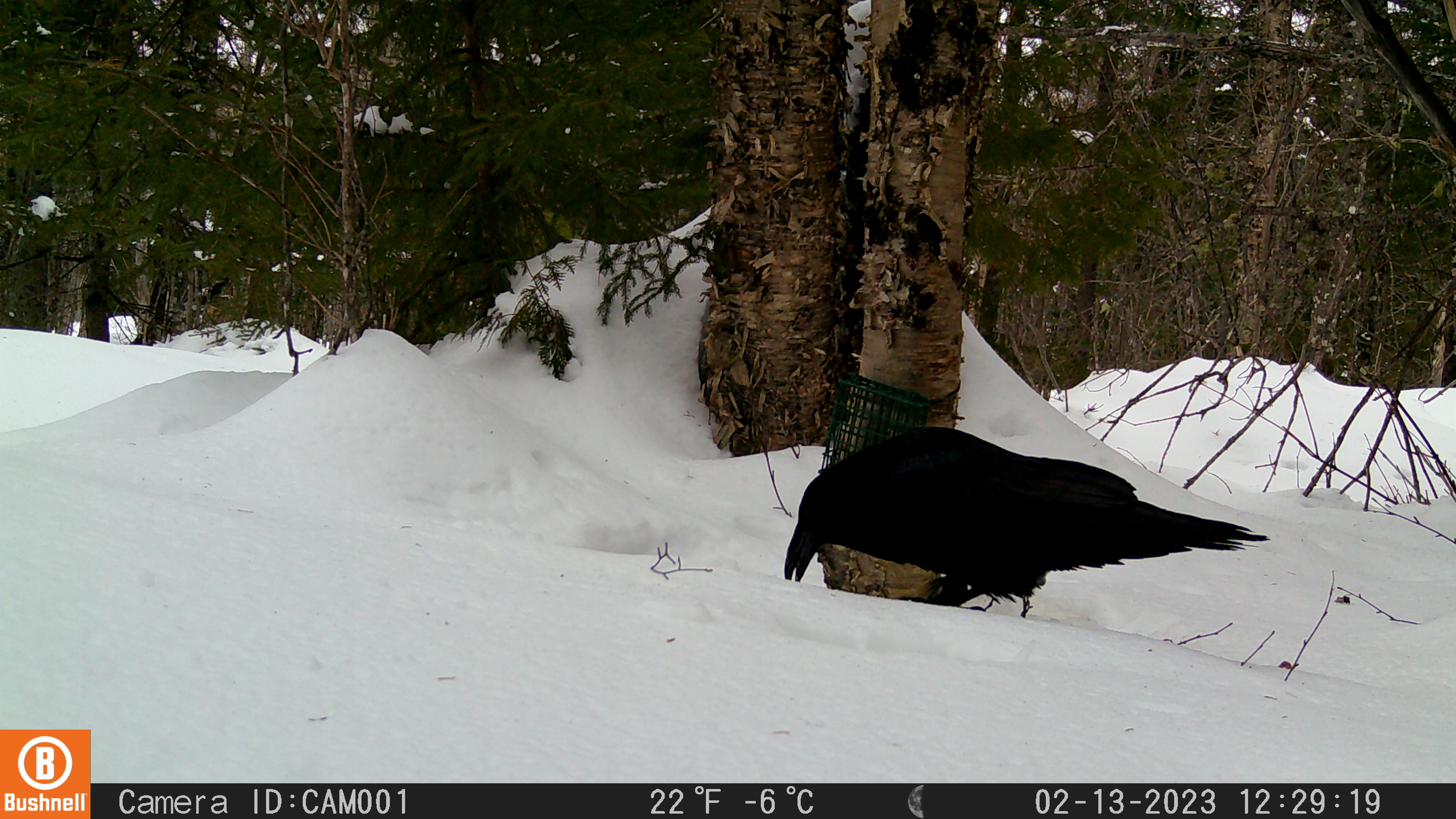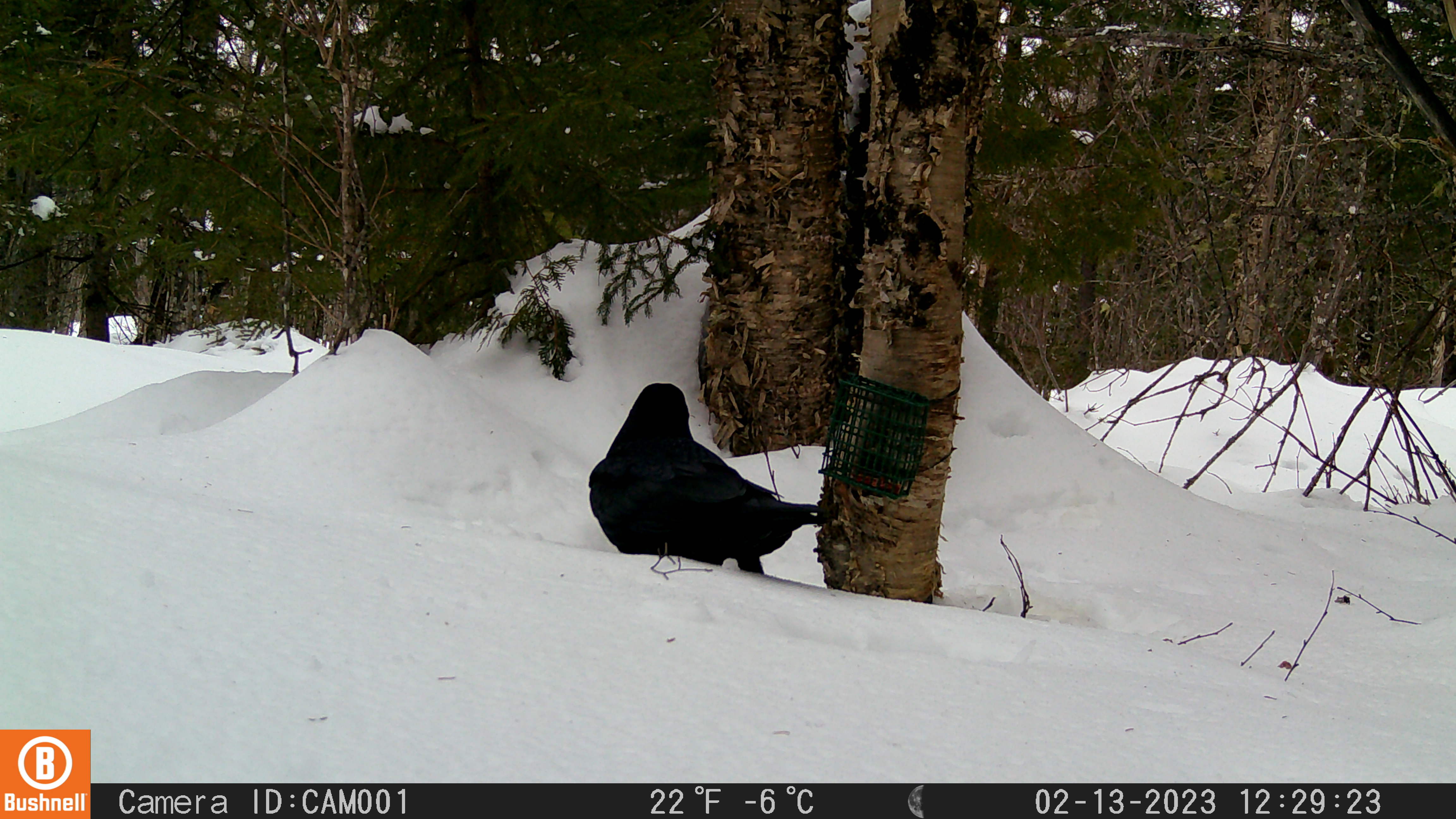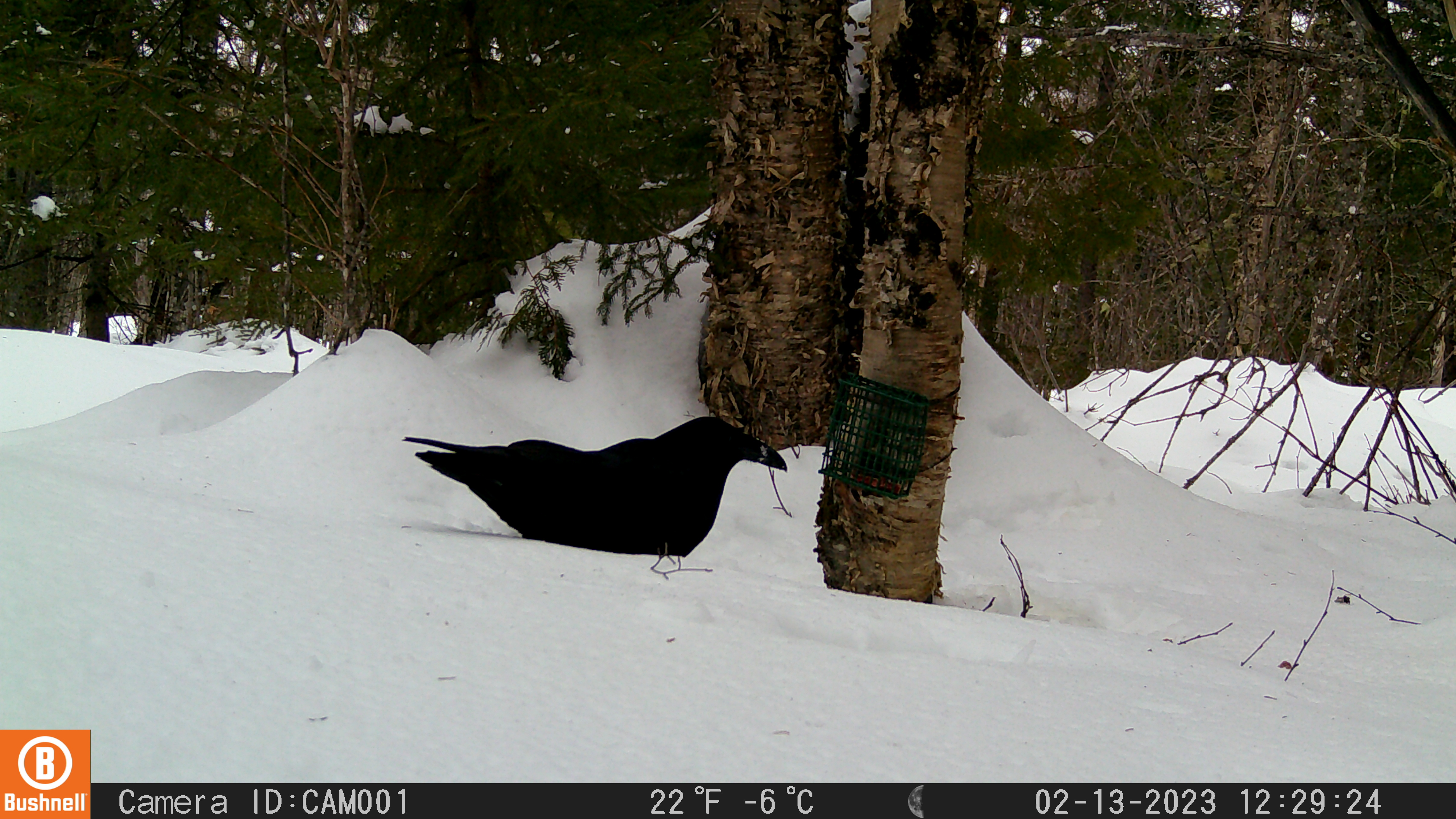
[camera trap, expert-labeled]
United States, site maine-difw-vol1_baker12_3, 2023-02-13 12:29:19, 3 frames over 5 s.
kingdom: Animalia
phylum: Chordata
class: Aves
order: Passeriformes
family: Corvidae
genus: Corvus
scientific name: Corvus corax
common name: common raven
Common raven (Corvus corax).